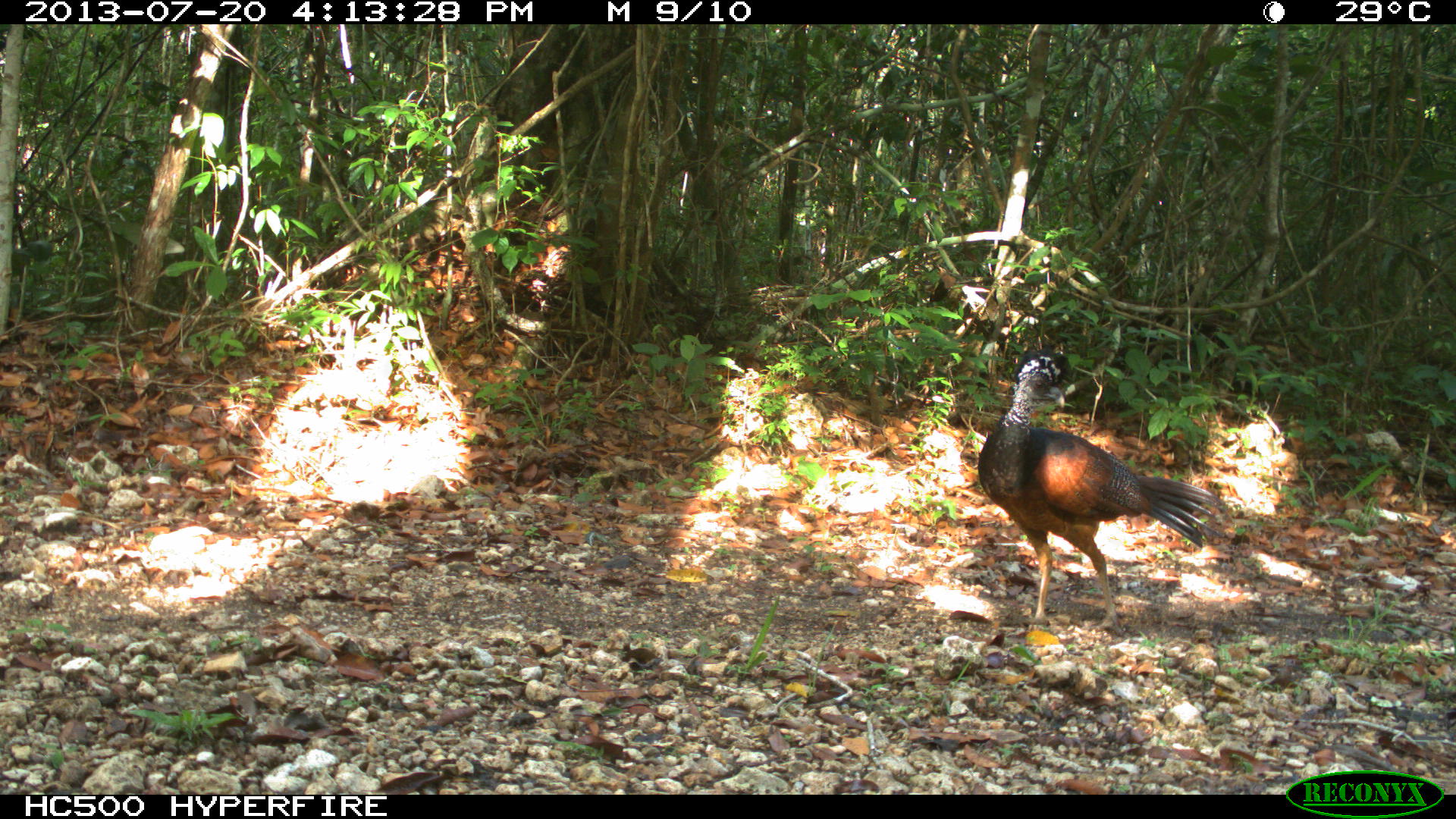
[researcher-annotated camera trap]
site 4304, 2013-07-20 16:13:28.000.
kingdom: Animalia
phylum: Chordata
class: Aves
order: Galliformes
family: Cracidae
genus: Crax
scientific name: Crax rubra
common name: great curassow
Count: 3.